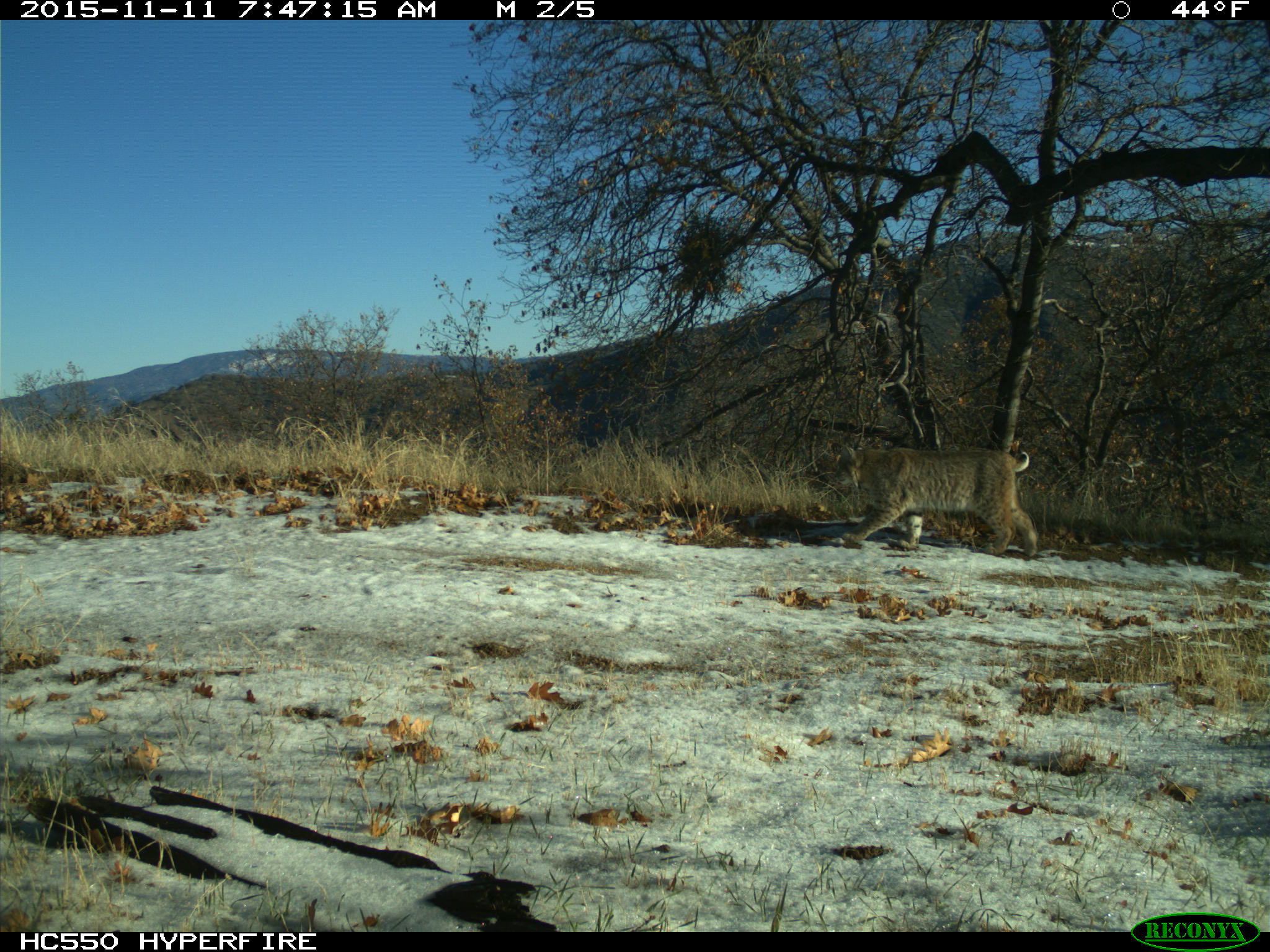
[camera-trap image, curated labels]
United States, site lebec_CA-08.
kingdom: Animalia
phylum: Chordata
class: Mammalia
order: Carnivora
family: Felidae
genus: Lynx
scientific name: Lynx rufus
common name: bobcat